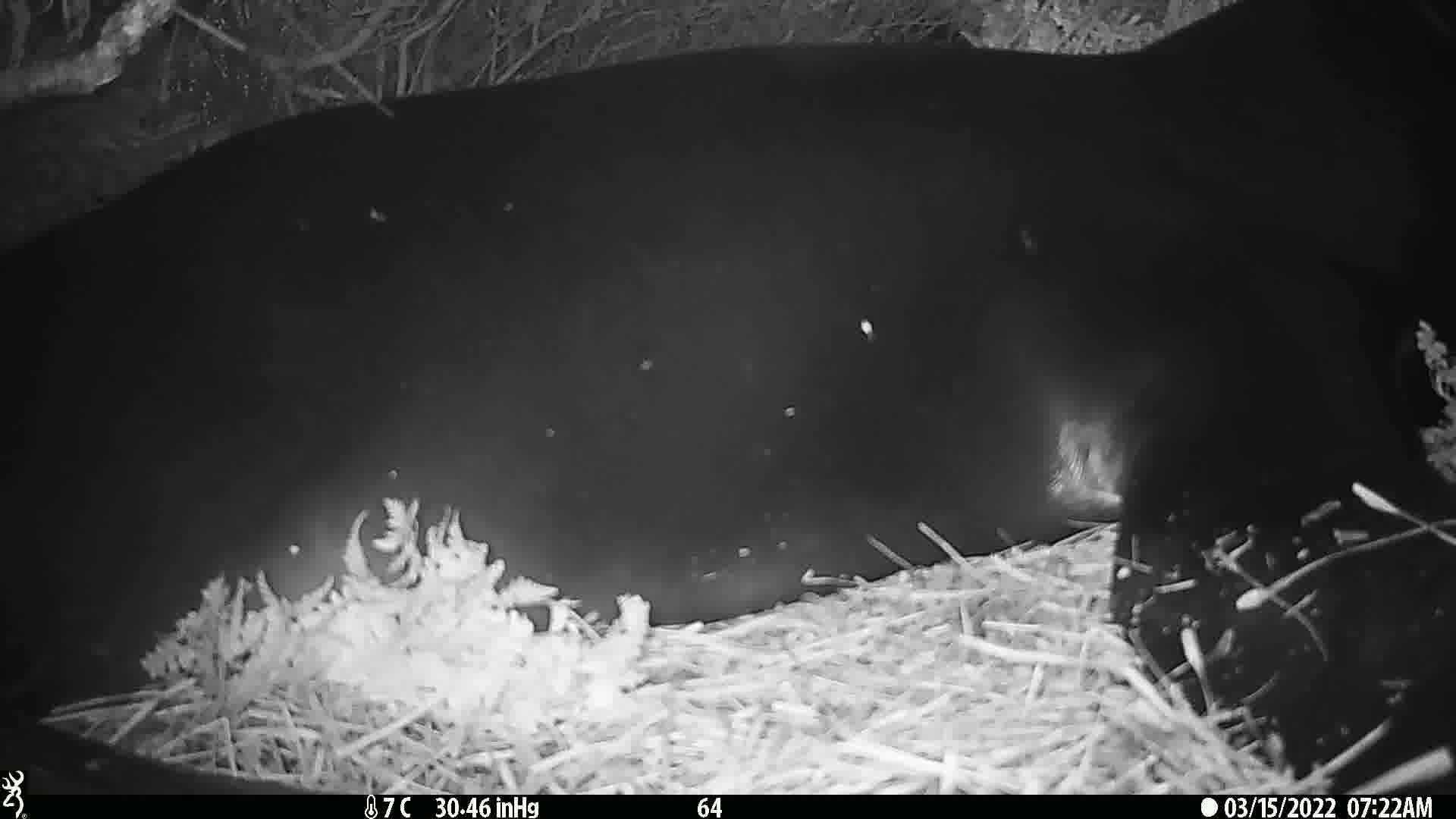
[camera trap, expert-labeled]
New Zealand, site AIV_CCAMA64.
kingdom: Animalia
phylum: Chordata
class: Mammalia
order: Carnivora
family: Otariidae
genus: Phocarctos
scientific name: Phocarctos hookeri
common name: new zealand sea lion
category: sealion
Sealion (new zealand sea lion) (Phocarctos hookeri).